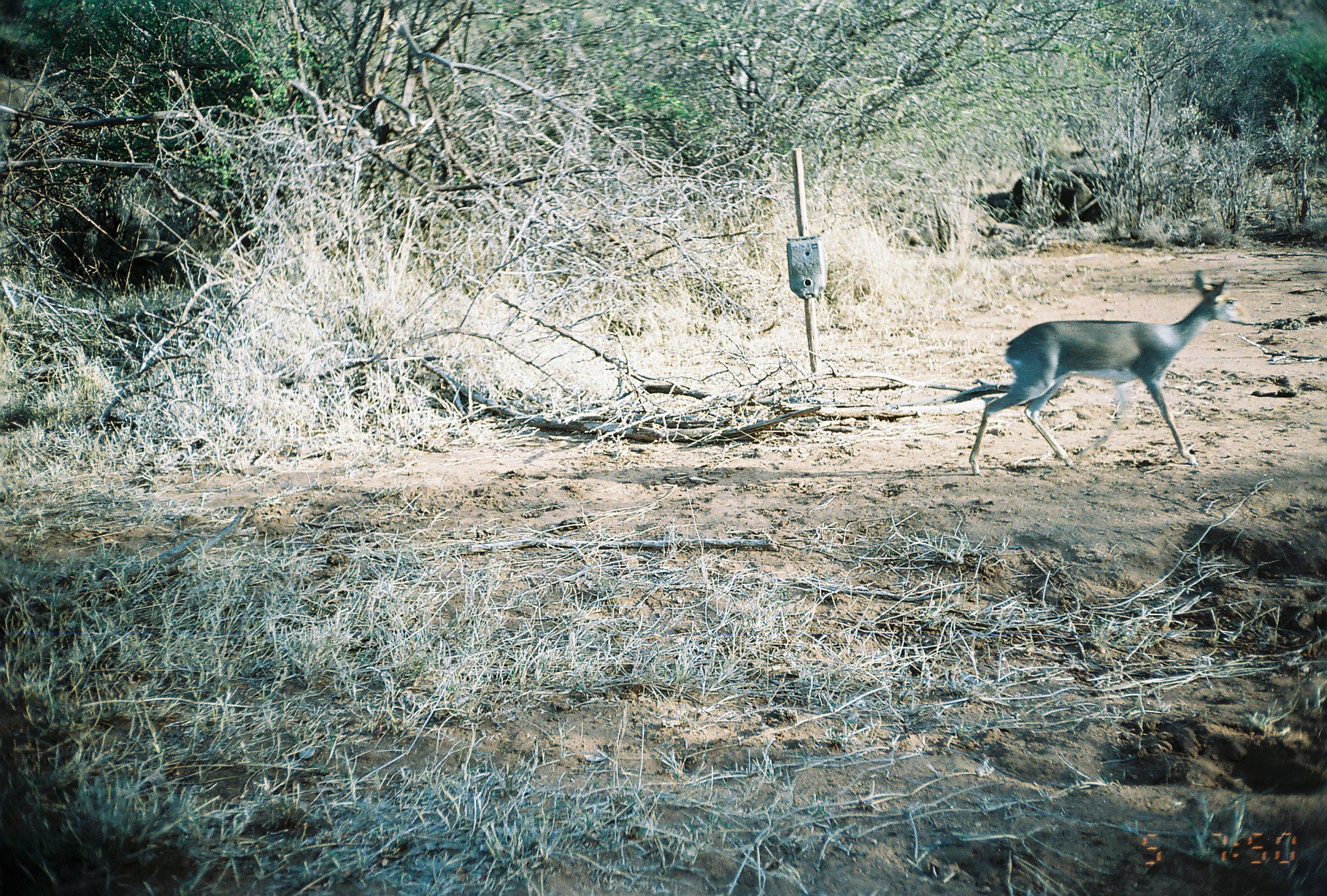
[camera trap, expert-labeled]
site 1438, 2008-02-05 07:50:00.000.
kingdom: Animalia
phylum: Chordata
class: Mammalia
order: Artiodactyla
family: Bovidae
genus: Madoqua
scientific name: Madoqua guentheri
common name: günther's dik-dik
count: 1